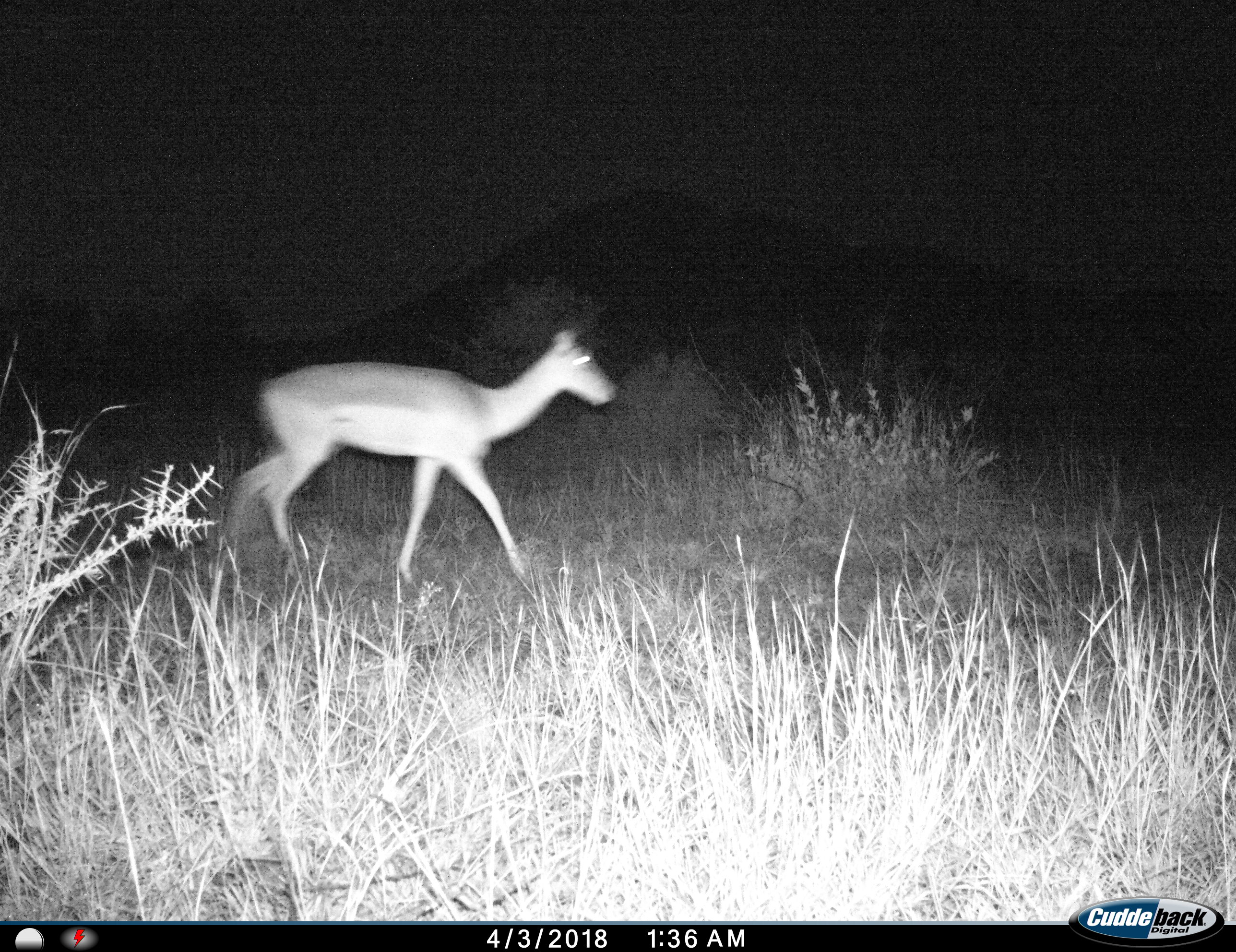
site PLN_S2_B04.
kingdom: Animalia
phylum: Chordata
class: Mammalia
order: Artiodactyla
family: Bovidae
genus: Aepyceros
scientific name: Aepyceros melampus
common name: impala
Impala (Aepyceros melampus), count 1. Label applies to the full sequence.